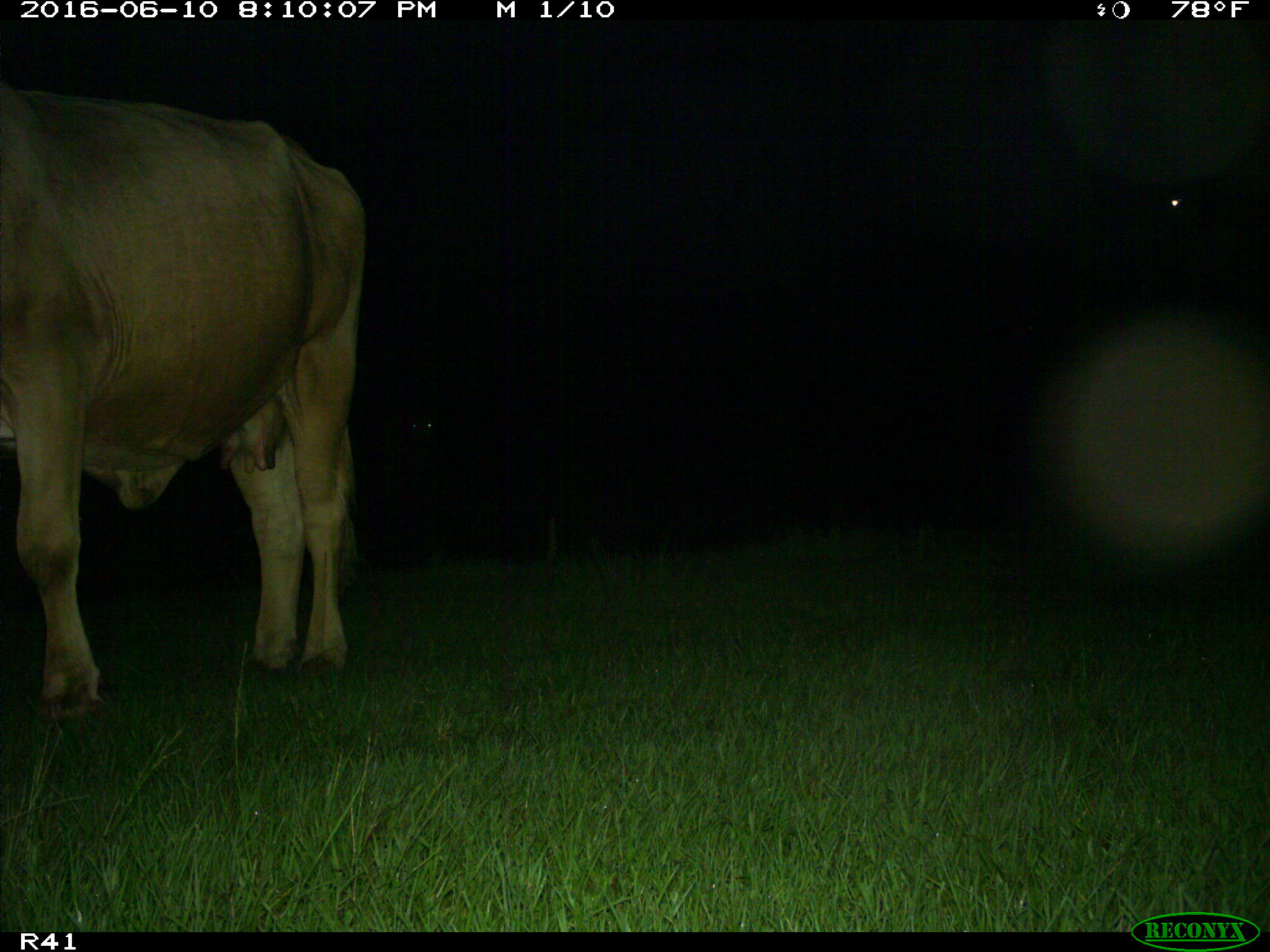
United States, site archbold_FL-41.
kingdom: Animalia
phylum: Chordata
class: Mammalia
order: Artiodactyla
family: Bovidae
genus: Bos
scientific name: Bos taurus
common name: domestic cow